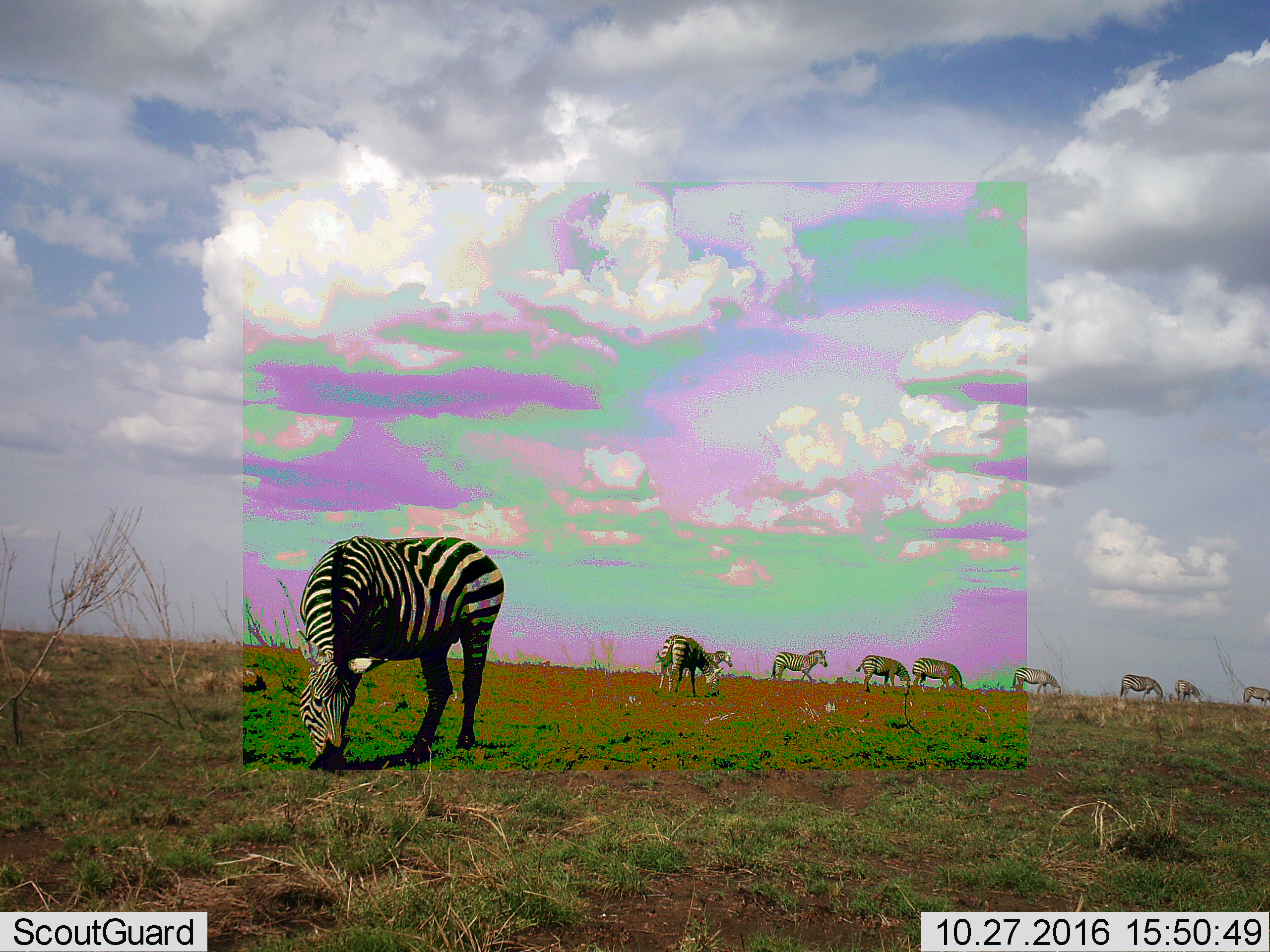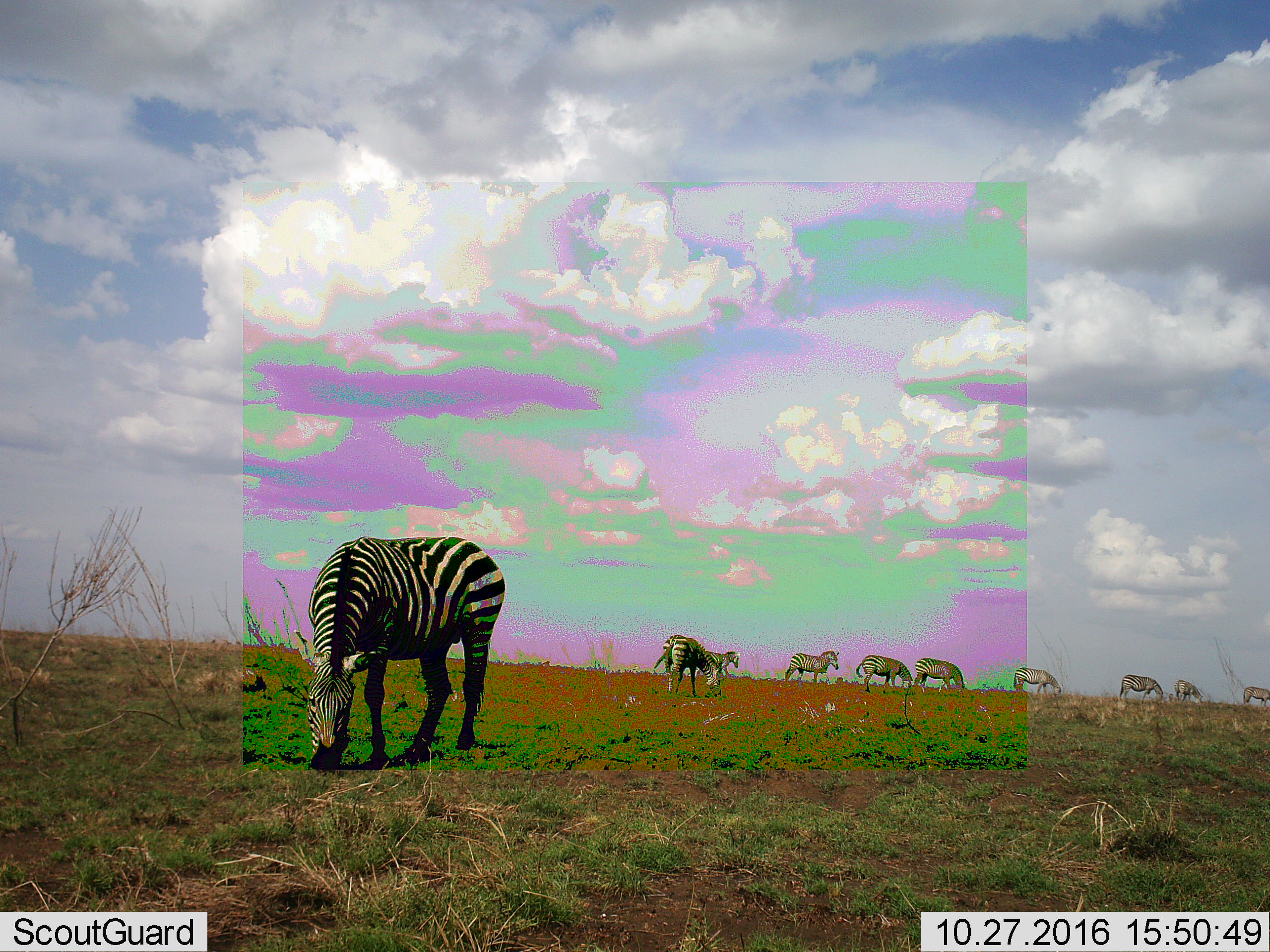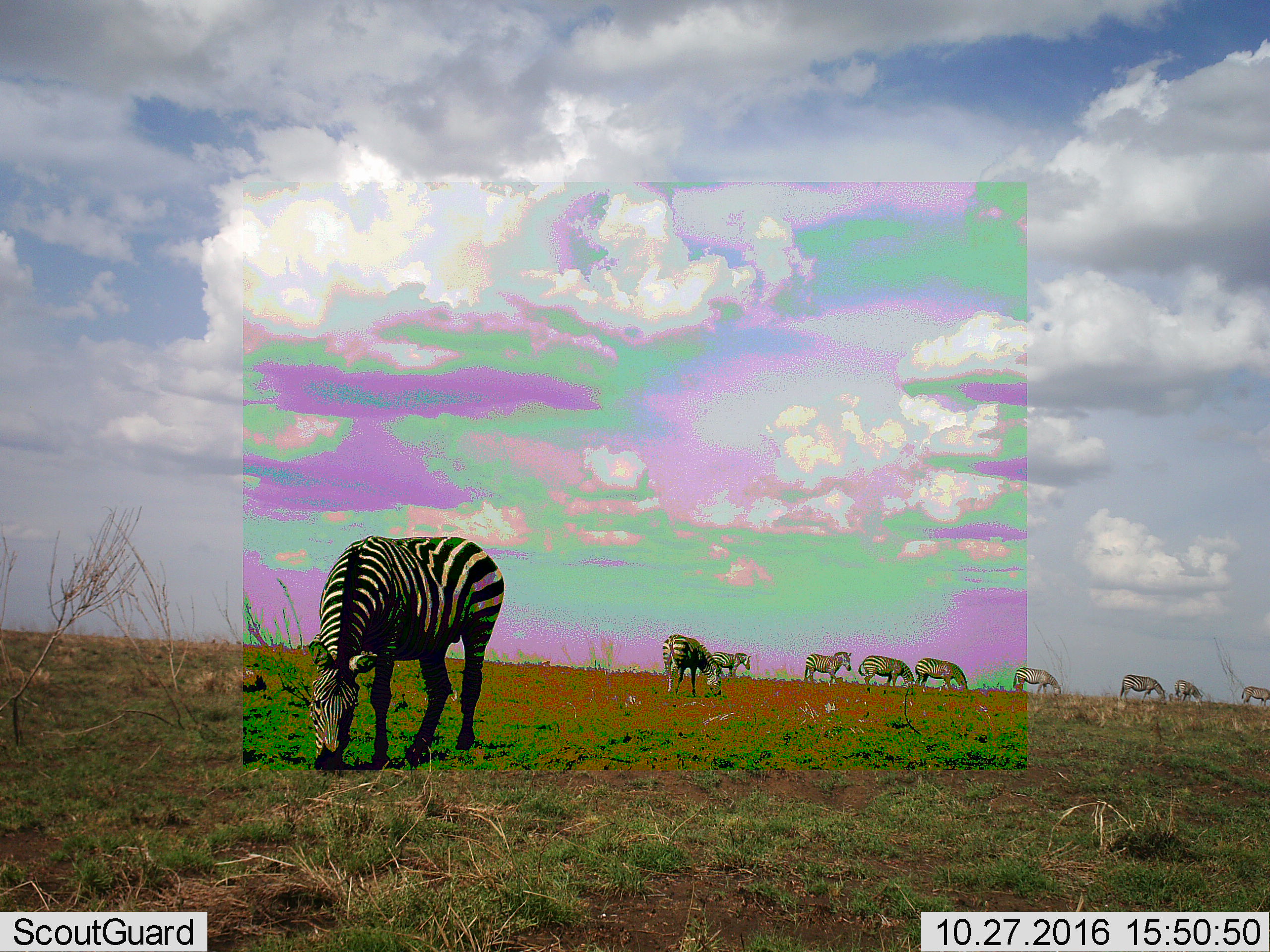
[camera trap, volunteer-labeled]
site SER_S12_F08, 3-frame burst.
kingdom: Animalia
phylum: Chordata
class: Mammalia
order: Perissodactyla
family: Equidae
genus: Equus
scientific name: Equus quagga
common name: plains zebra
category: zebraplains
Zebraplains (plains zebra) (Equus quagga), count 10. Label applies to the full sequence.